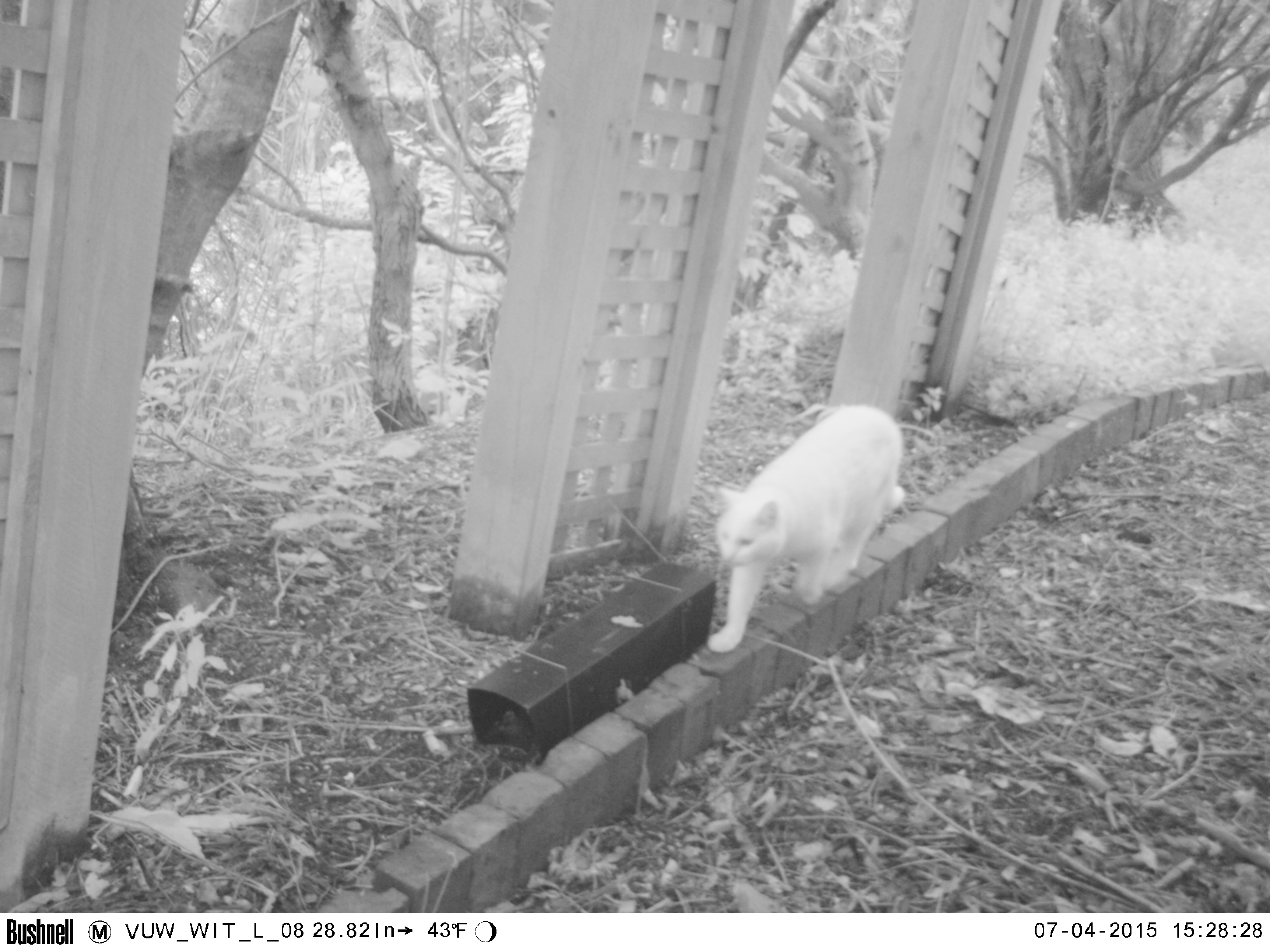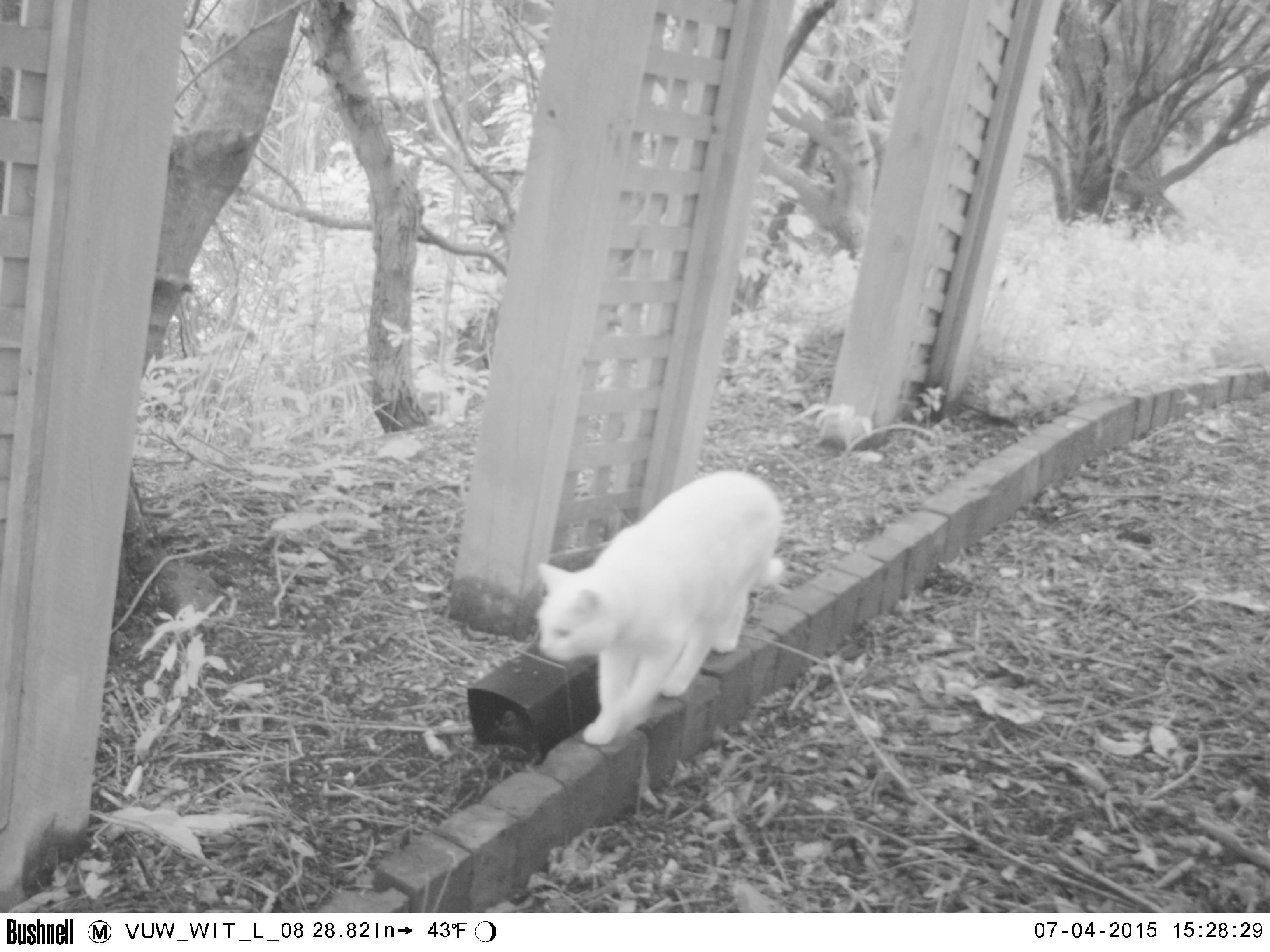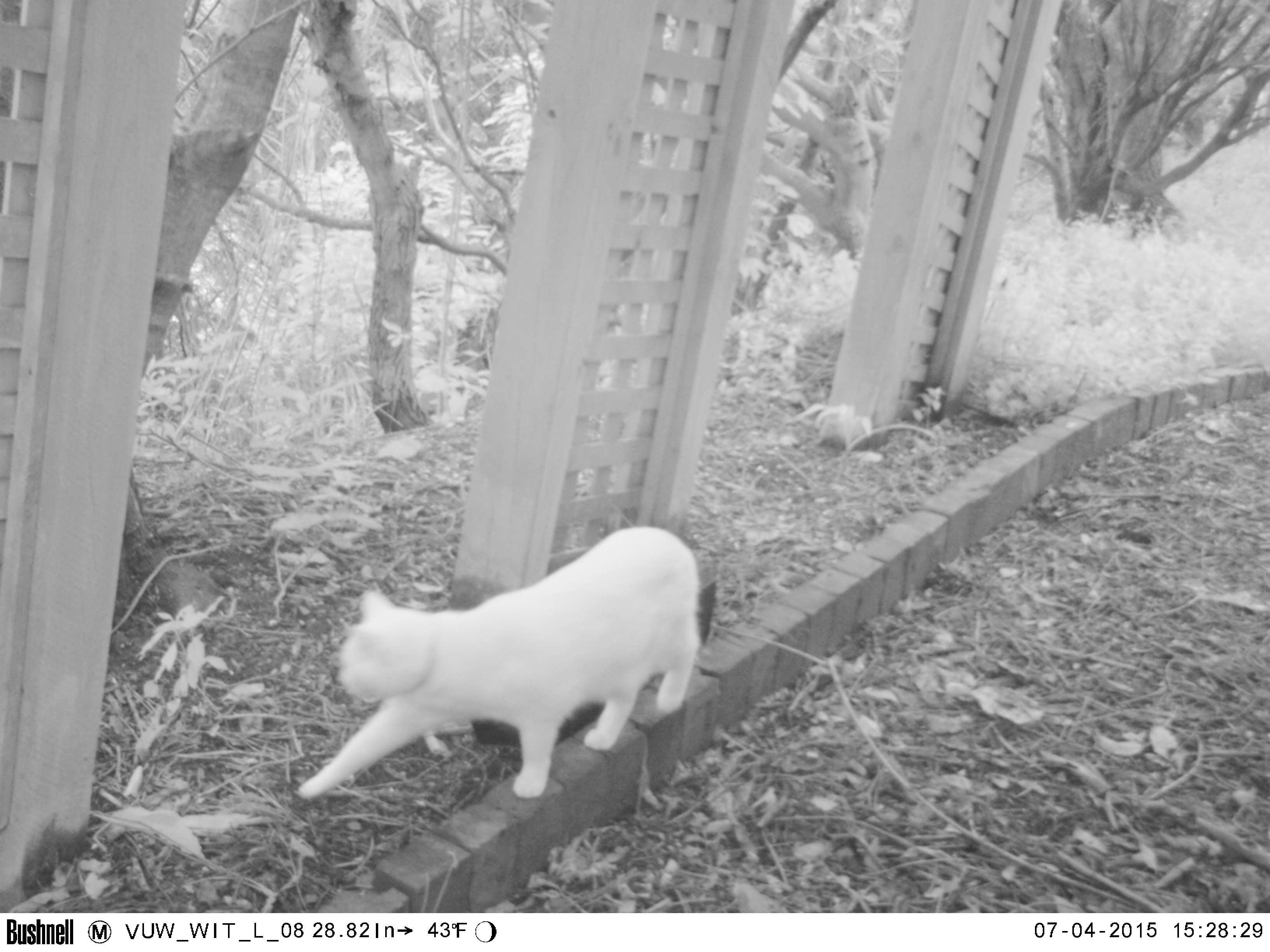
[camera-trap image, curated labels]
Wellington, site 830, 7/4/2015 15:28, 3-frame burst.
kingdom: Animalia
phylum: Chordata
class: Mammalia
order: Carnivora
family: Felidae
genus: Felis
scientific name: Felis catus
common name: cat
Cat (Felis catus).